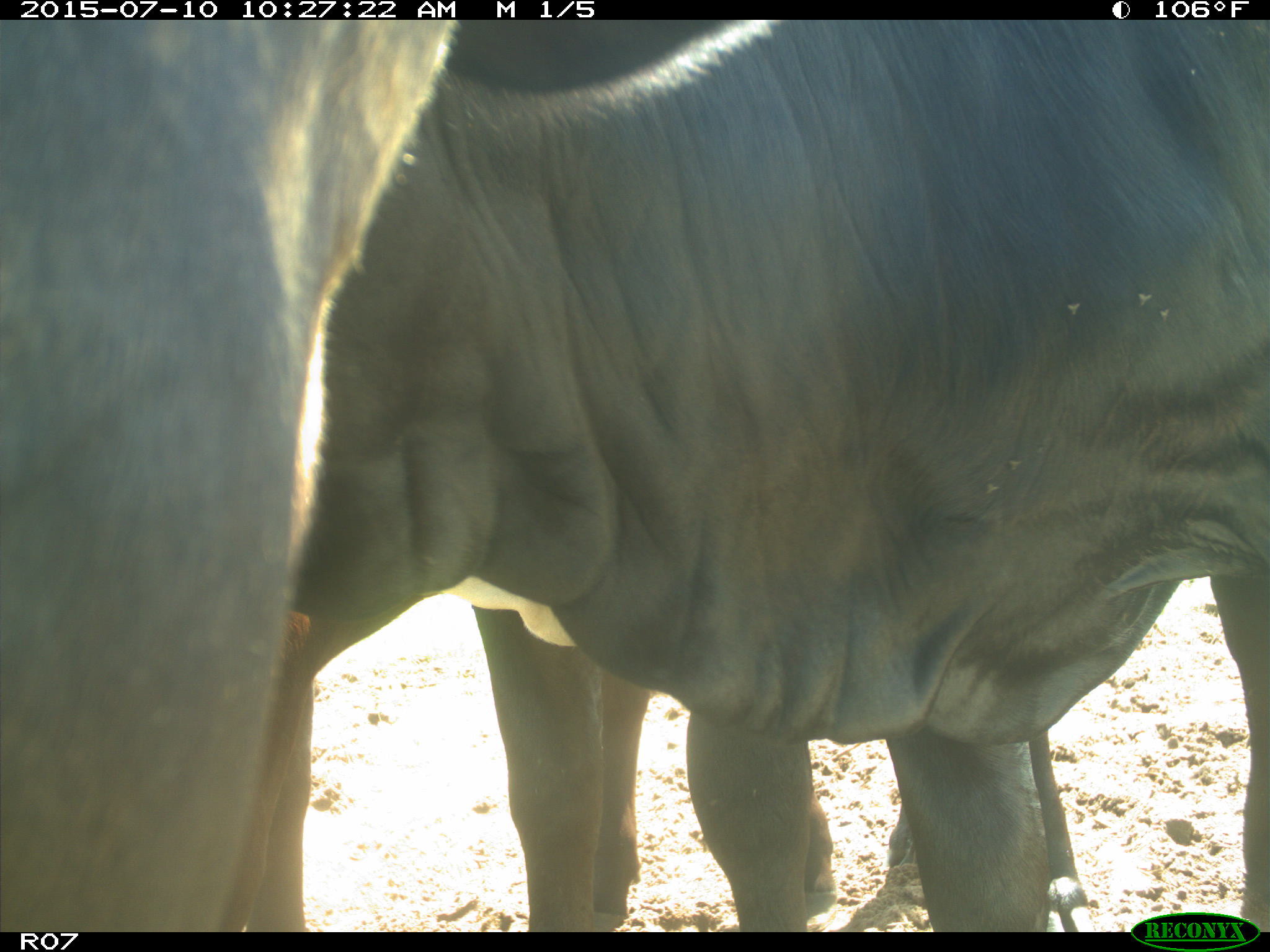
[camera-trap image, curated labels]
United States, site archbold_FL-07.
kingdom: Animalia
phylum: Chordata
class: Mammalia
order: Artiodactyla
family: Bovidae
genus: Bos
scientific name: Bos taurus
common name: domestic cow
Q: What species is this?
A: Bos taurus (domestic cow).